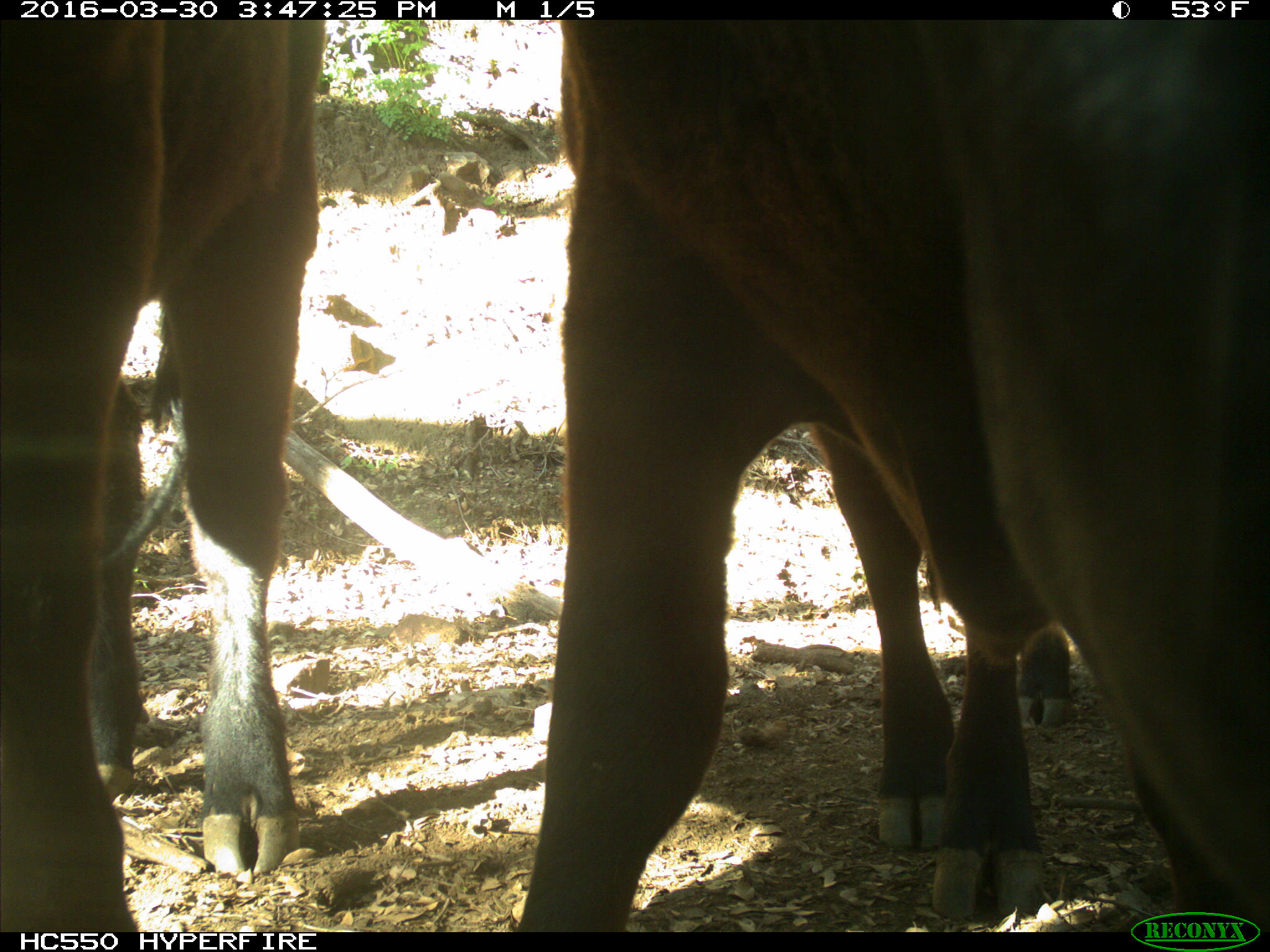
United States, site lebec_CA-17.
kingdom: Animalia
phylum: Chordata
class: Mammalia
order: Artiodactyla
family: Bovidae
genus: Bos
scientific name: Bos taurus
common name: domestic cow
Bos taurus (domestic cow).